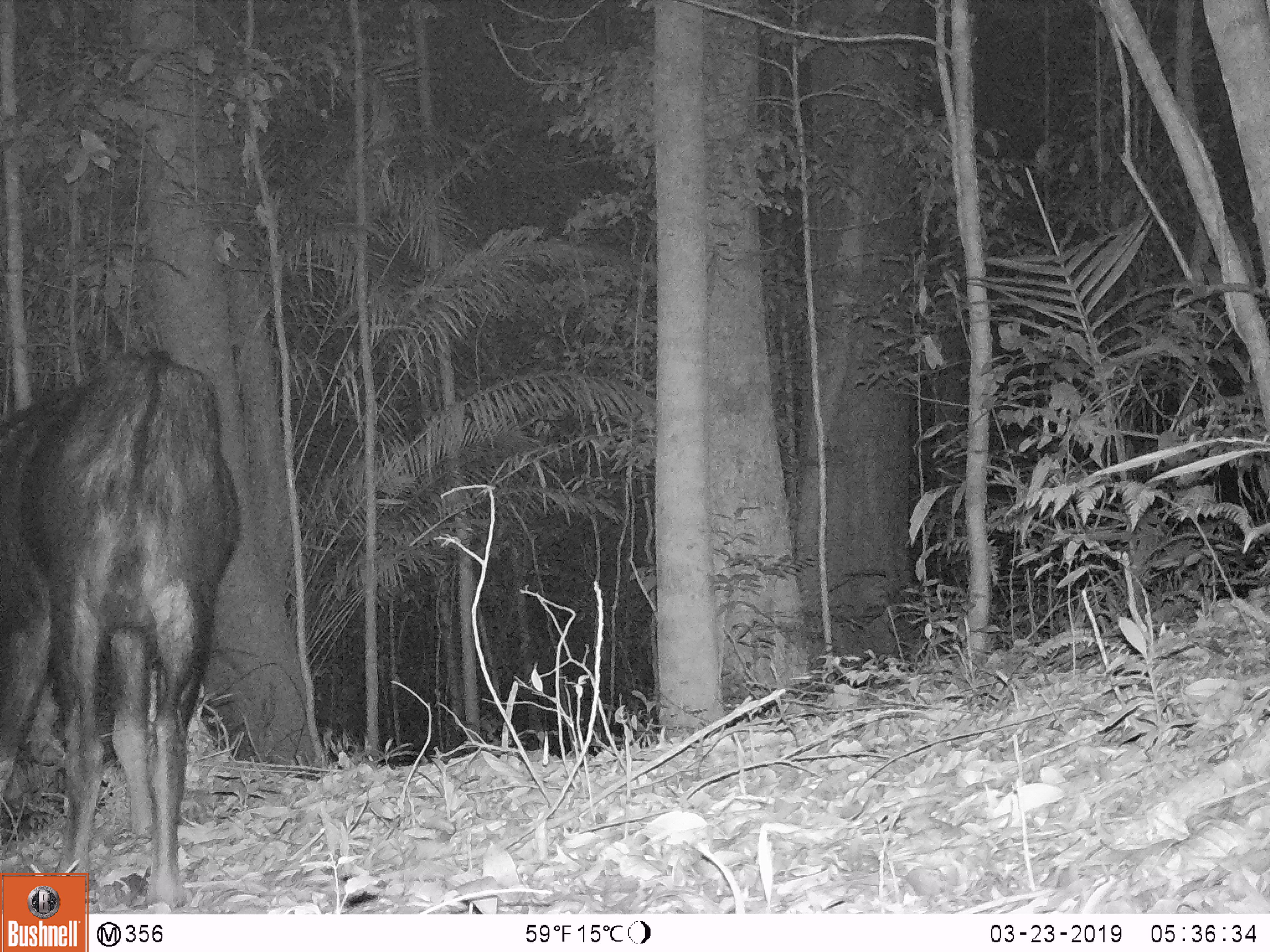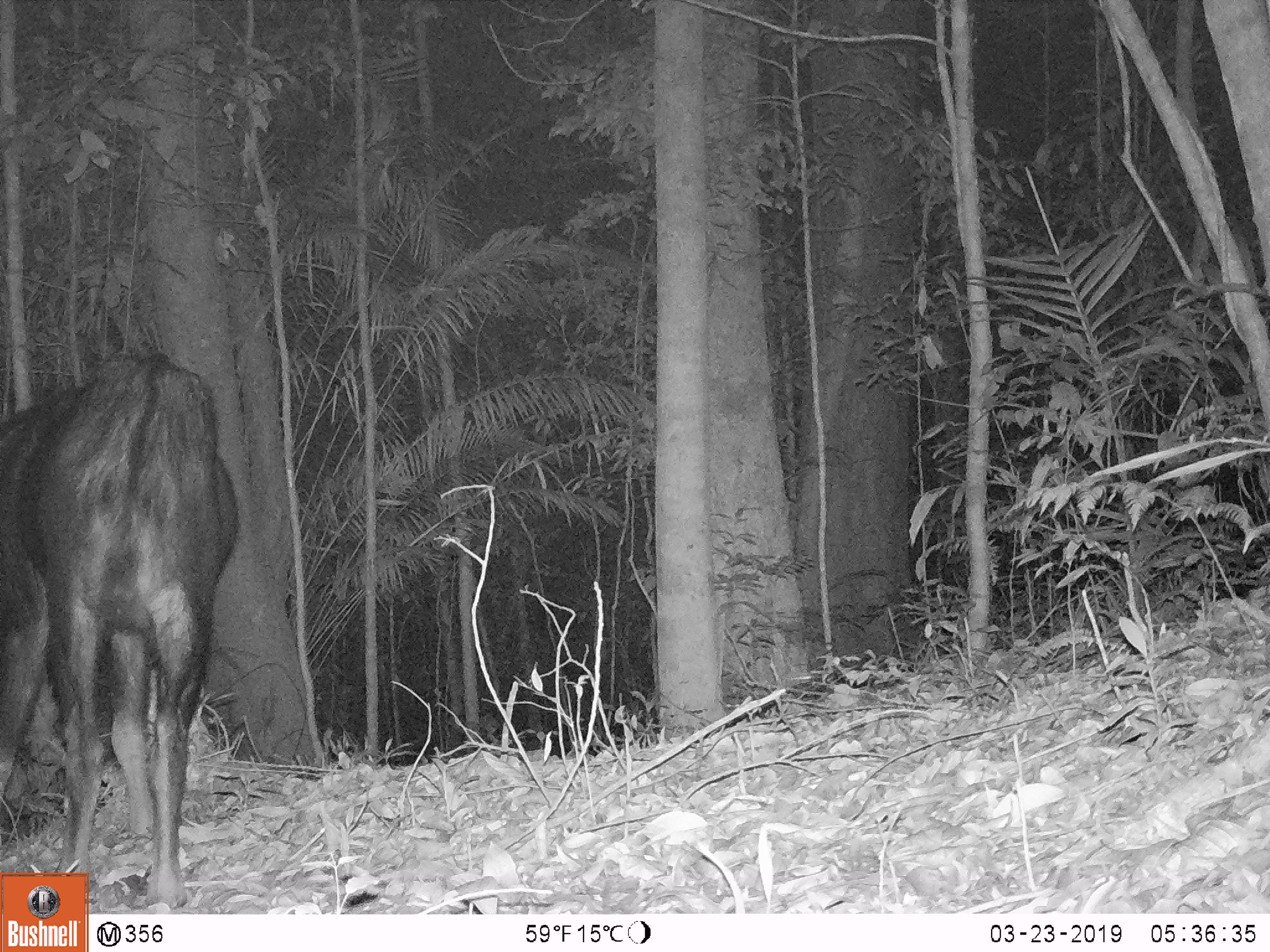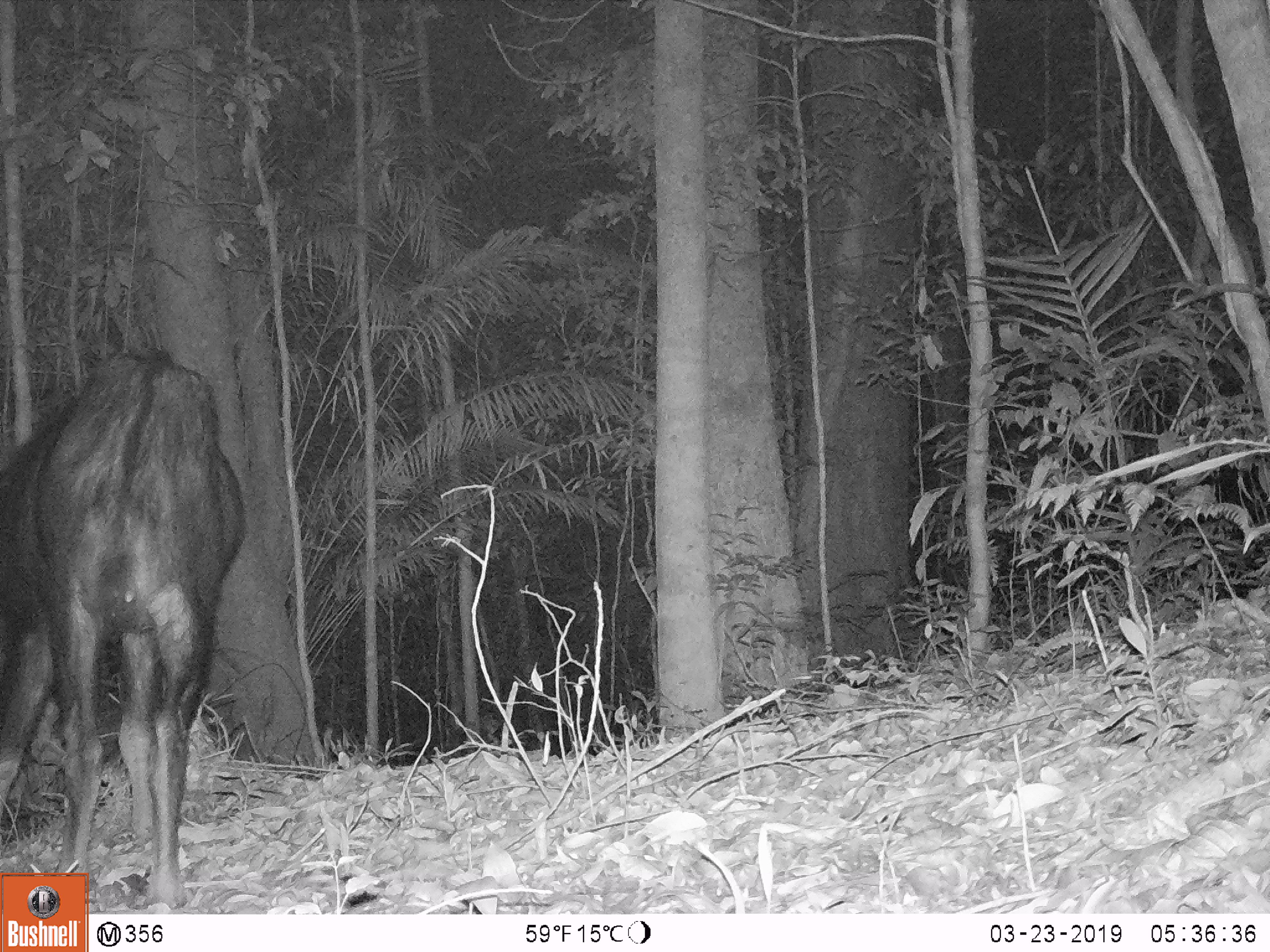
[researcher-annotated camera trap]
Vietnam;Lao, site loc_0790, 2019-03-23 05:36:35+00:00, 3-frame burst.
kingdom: Animalia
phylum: Chordata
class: Mammalia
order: Artiodactyla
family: Bovidae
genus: Capricornis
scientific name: Capricornis sumatraensis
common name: chinese serow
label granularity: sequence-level